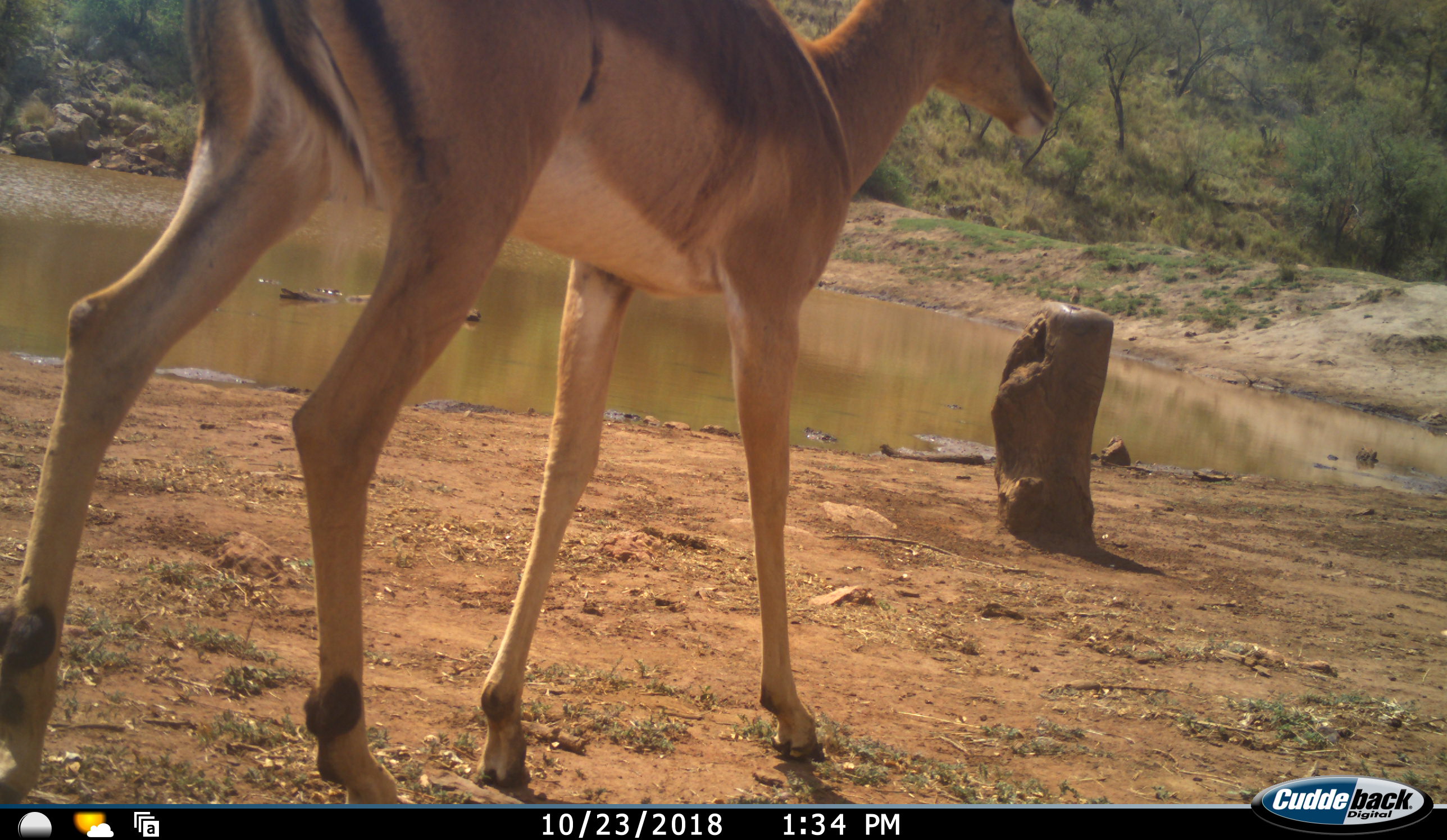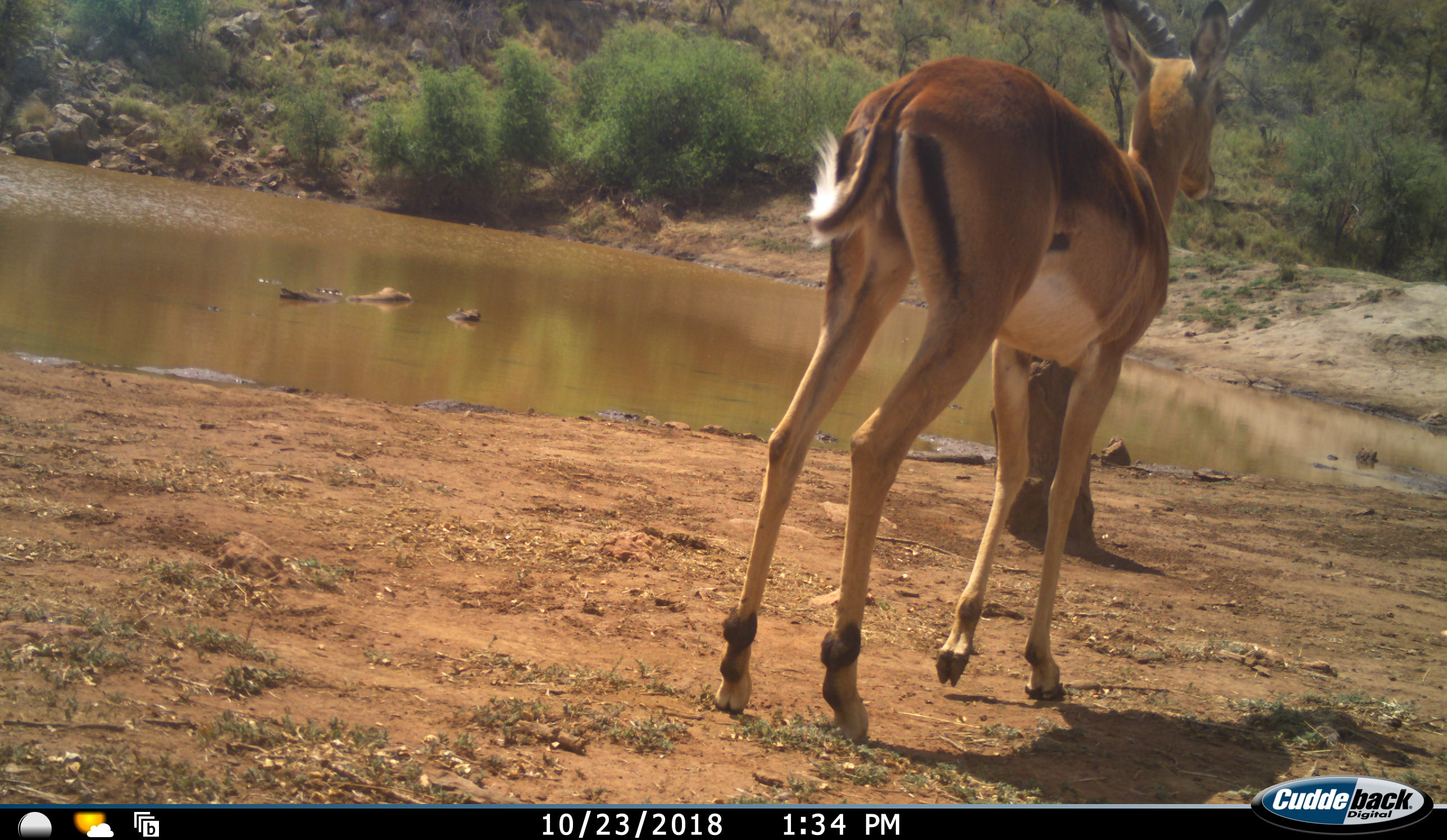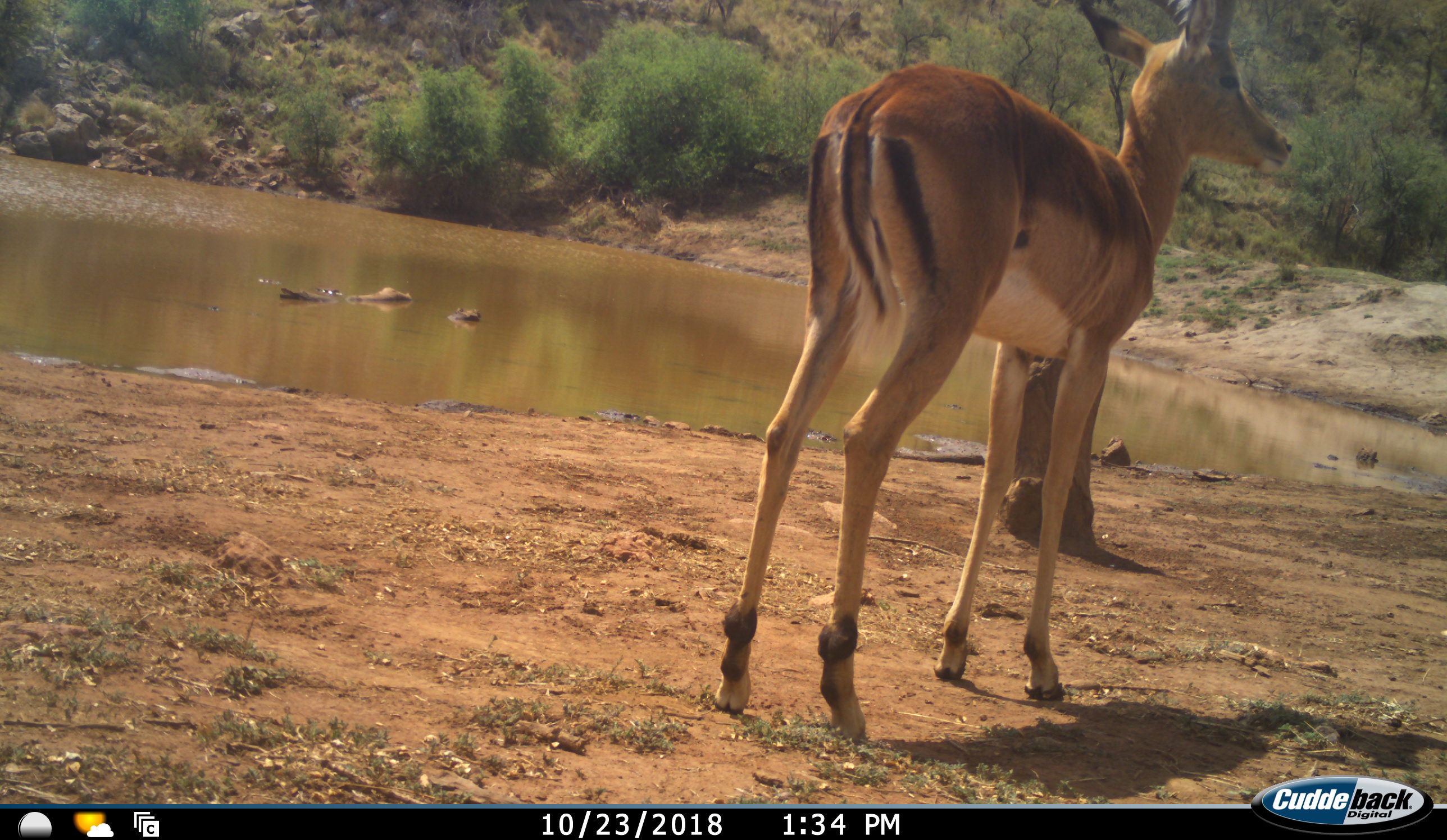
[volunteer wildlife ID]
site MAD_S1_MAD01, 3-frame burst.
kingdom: Animalia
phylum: Chordata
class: Mammalia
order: Artiodactyla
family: Bovidae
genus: Aepyceros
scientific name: Aepyceros melampus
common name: impala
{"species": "impala (Aepyceros melampus)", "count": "1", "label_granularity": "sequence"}